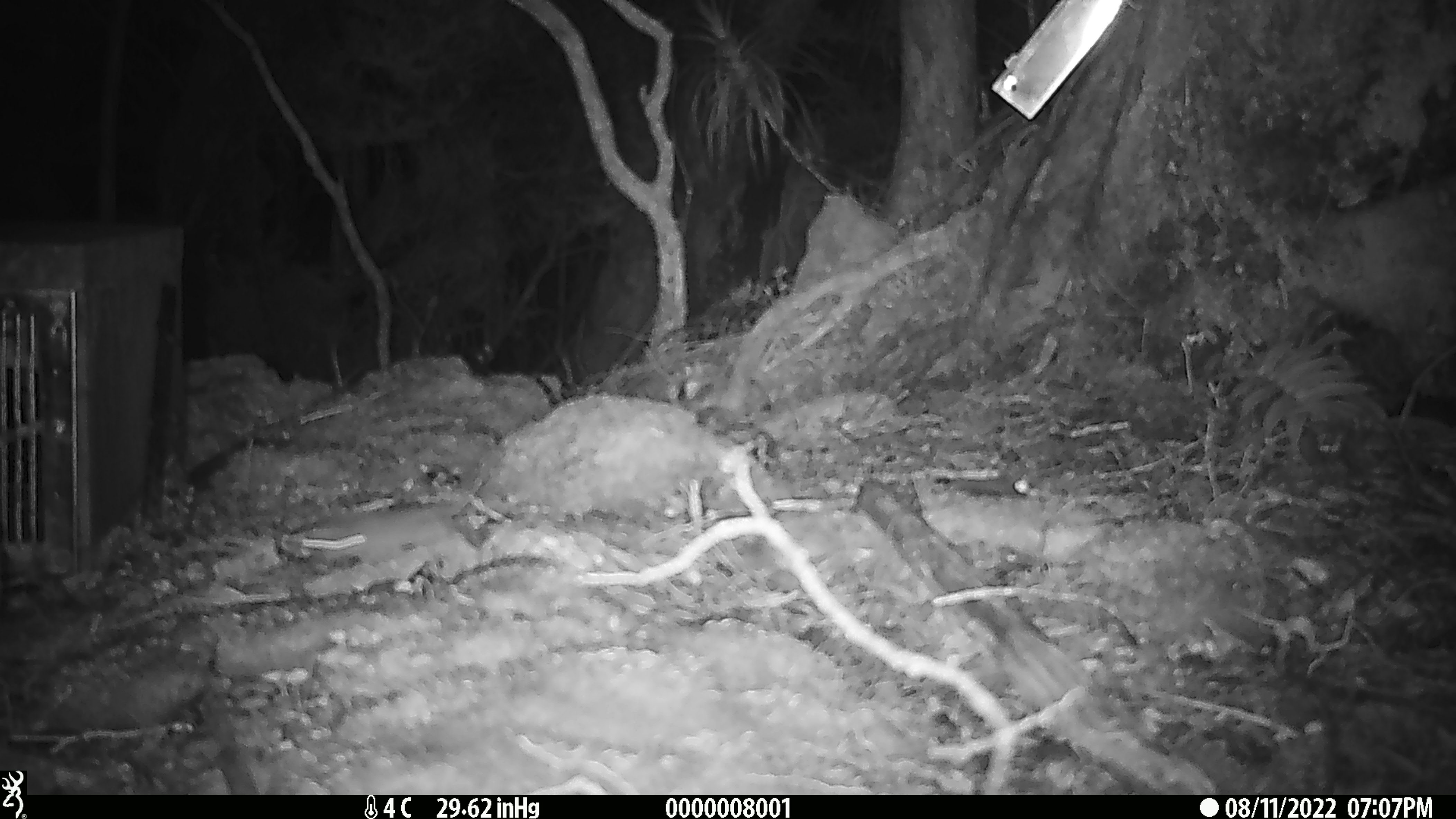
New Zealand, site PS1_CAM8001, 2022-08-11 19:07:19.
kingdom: Animalia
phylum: Chordata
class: Mammalia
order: Rodentia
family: Muridae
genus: Mus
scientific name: Mus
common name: mouse